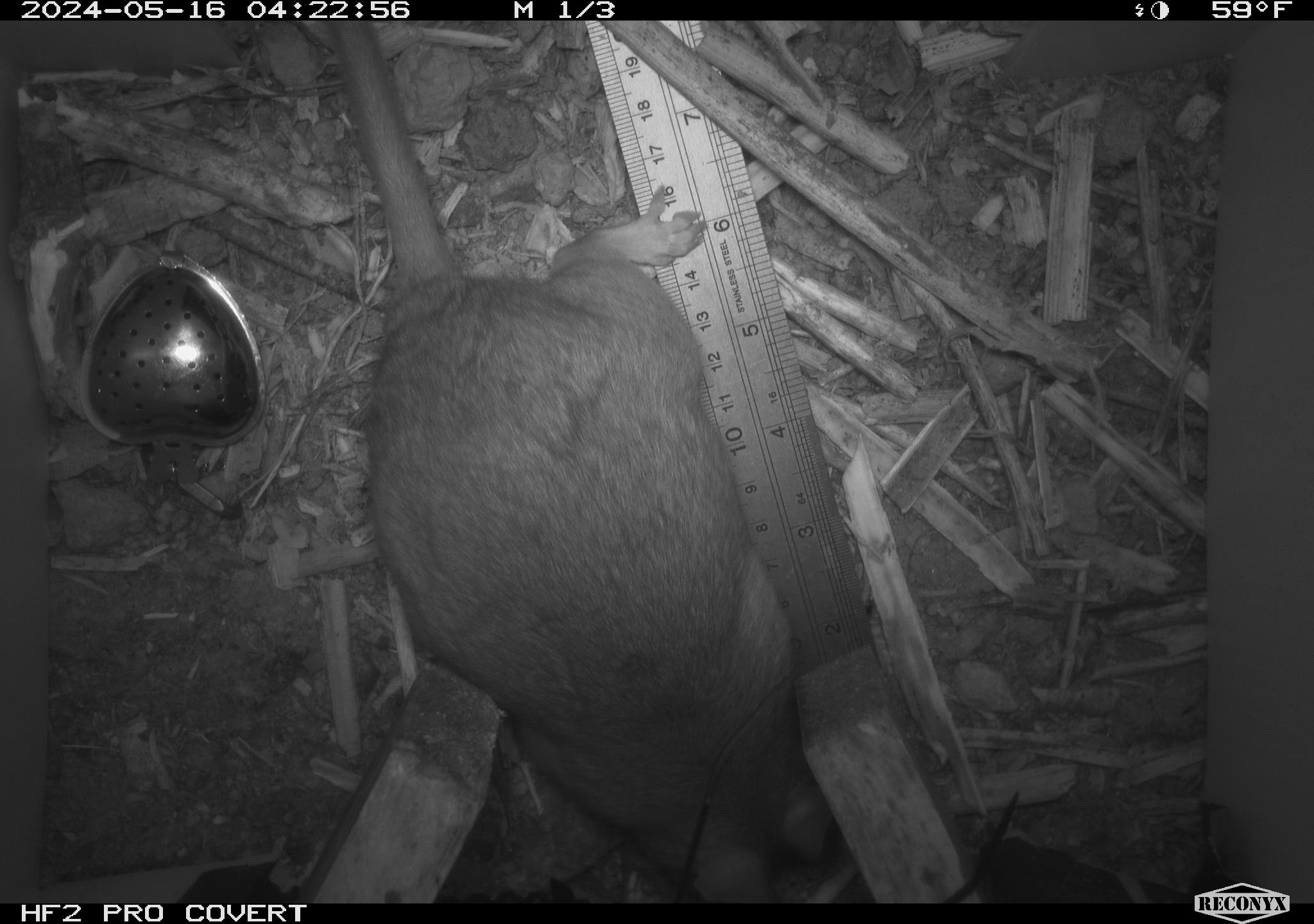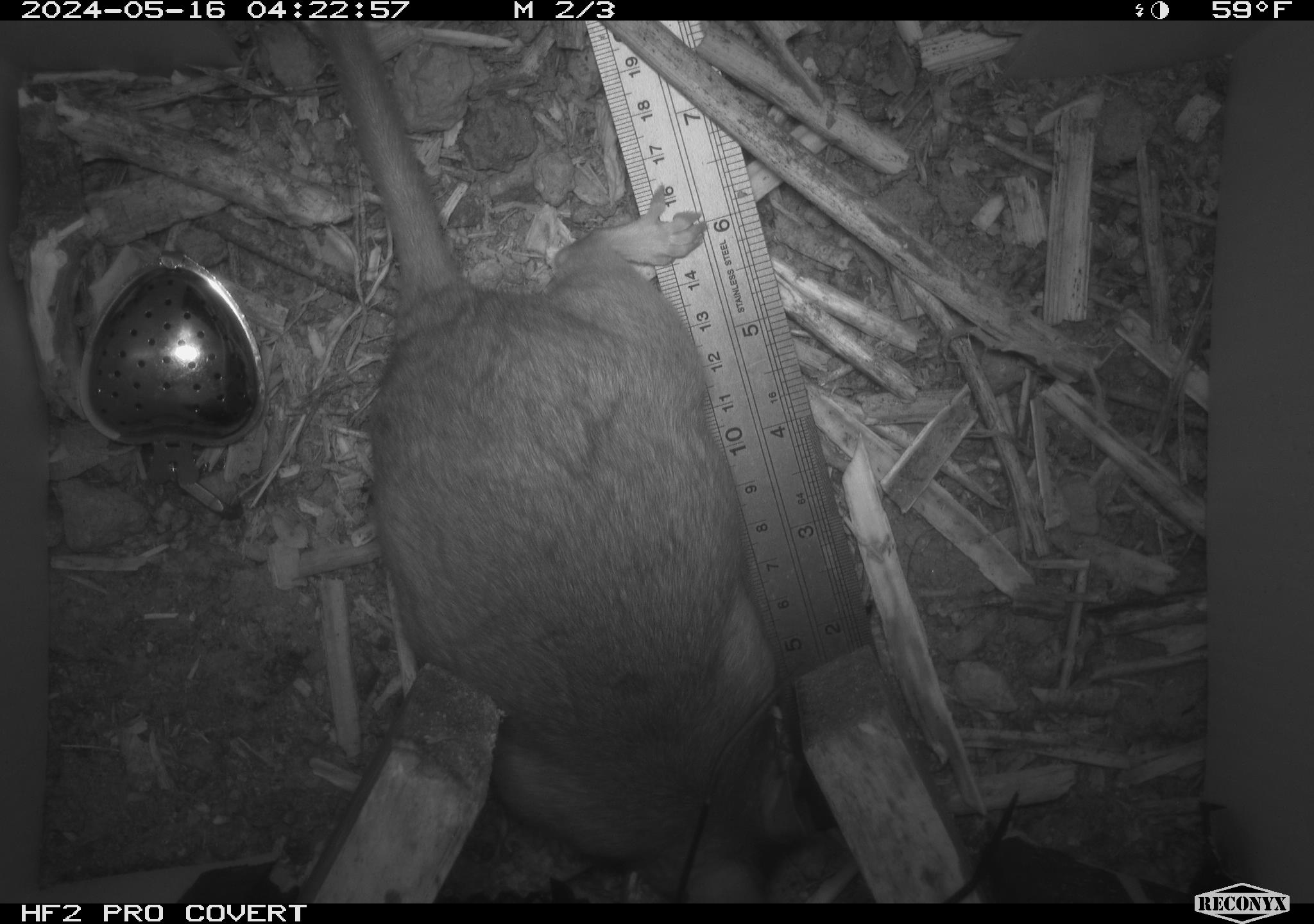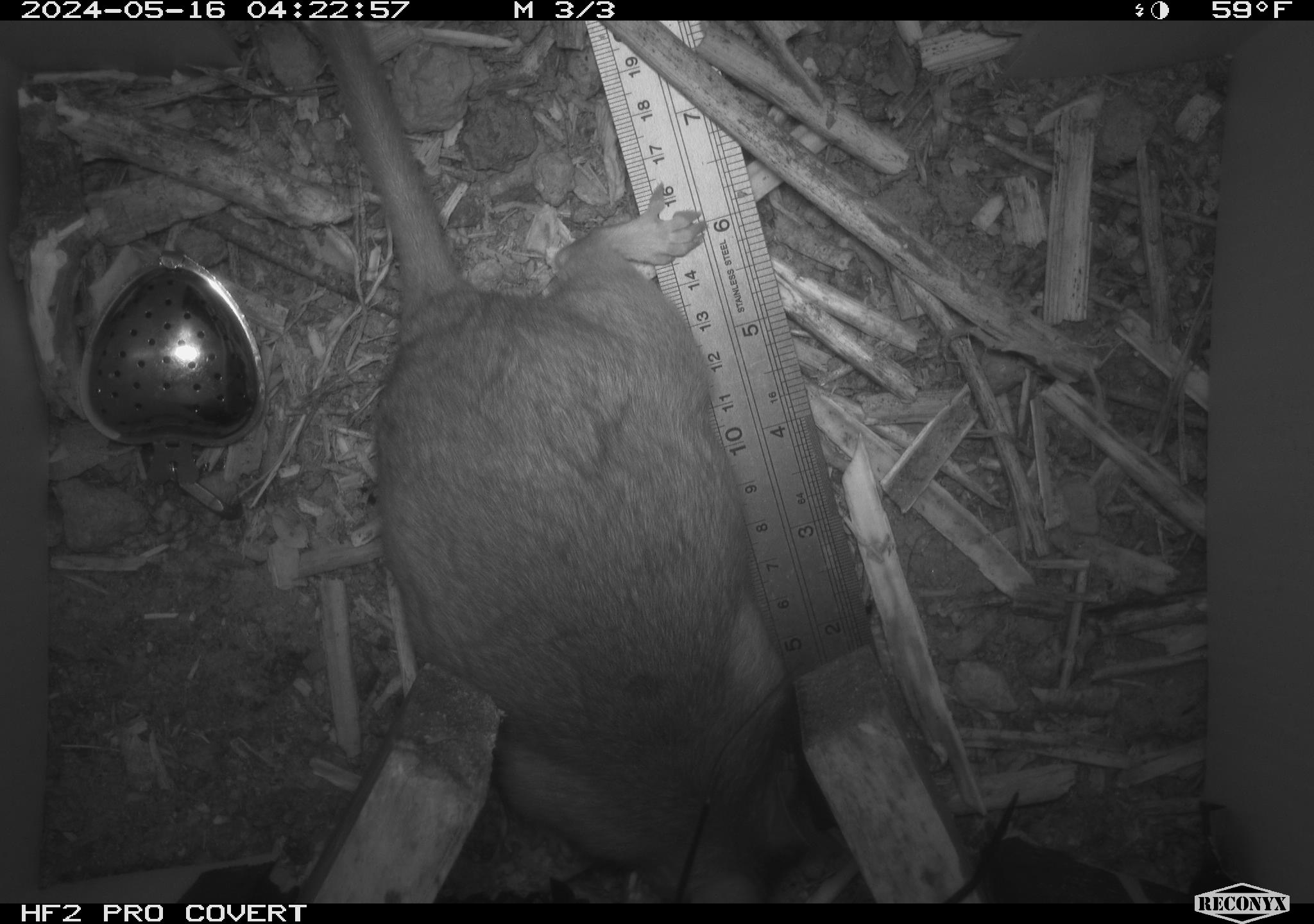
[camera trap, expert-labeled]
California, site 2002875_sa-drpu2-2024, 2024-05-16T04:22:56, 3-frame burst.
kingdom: Animalia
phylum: Chordata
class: Mammalia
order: Rodentia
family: Cricetidae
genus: Neotoma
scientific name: Neotoma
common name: pack rat or woodrat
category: neotoma species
Neotoma species (pack rat or woodrat) (Neotoma).